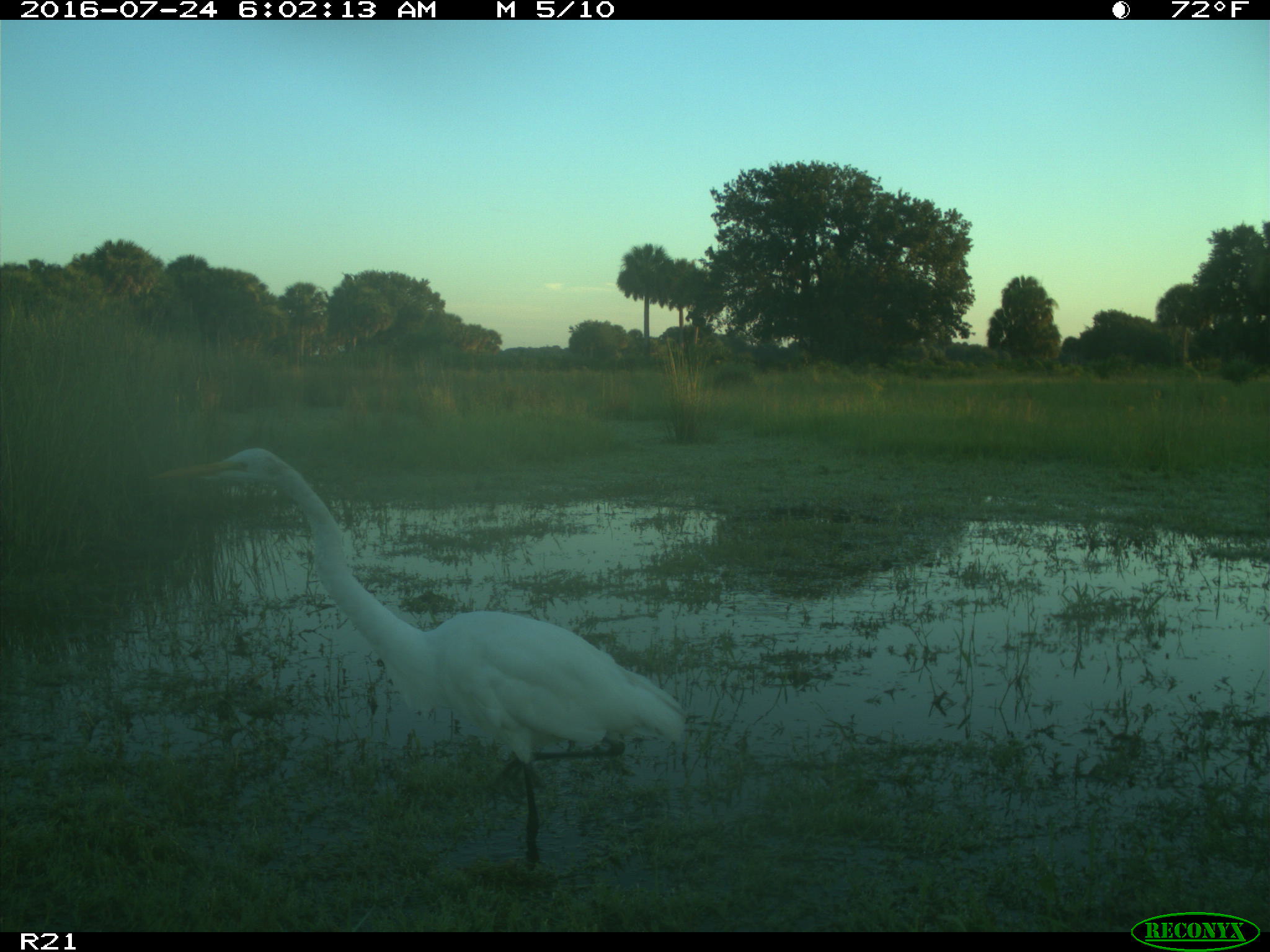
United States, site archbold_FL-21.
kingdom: Animalia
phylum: Chordata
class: Aves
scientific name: Aves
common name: birds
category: unidentified bird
Unidentified bird (birds) (Aves).